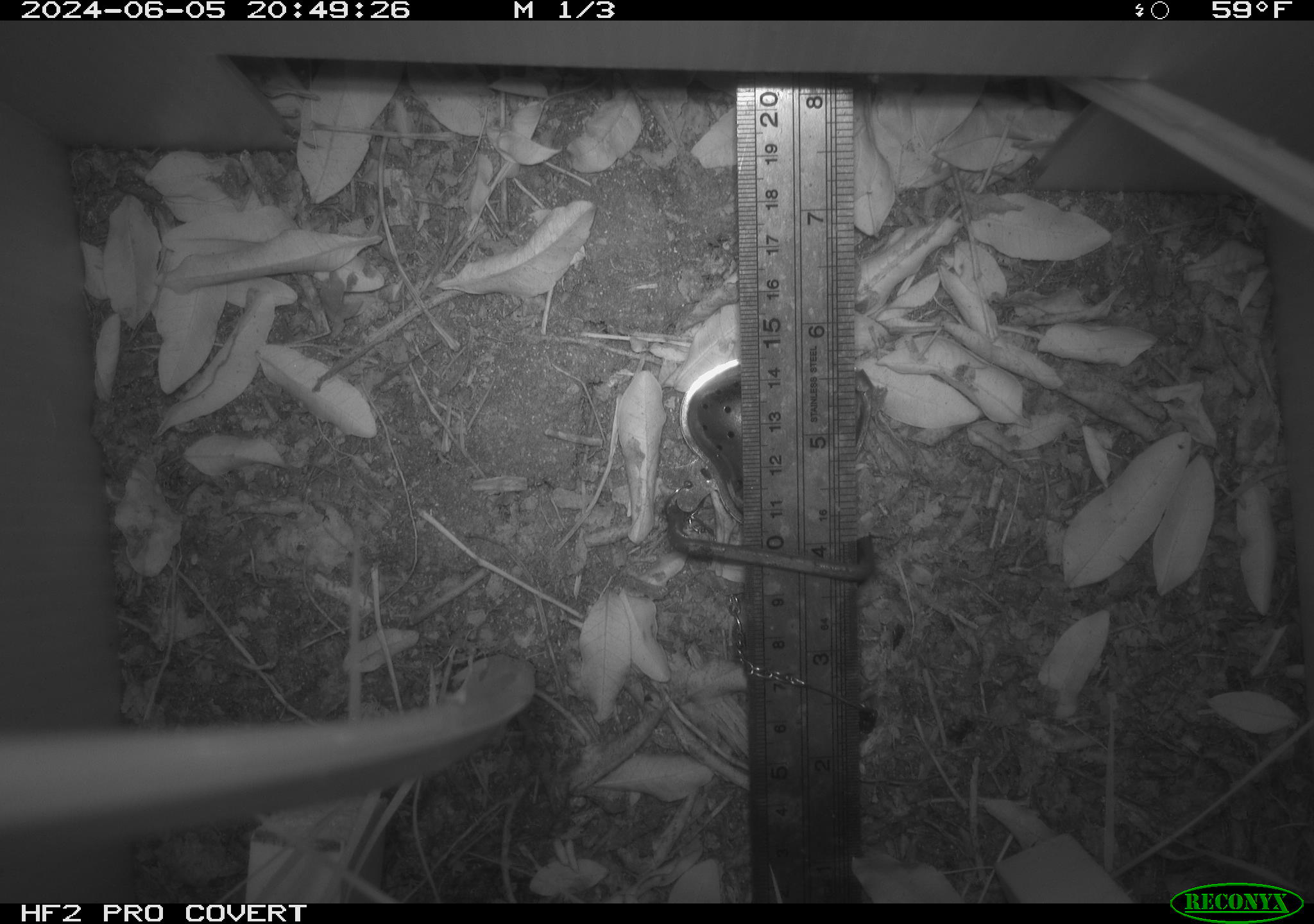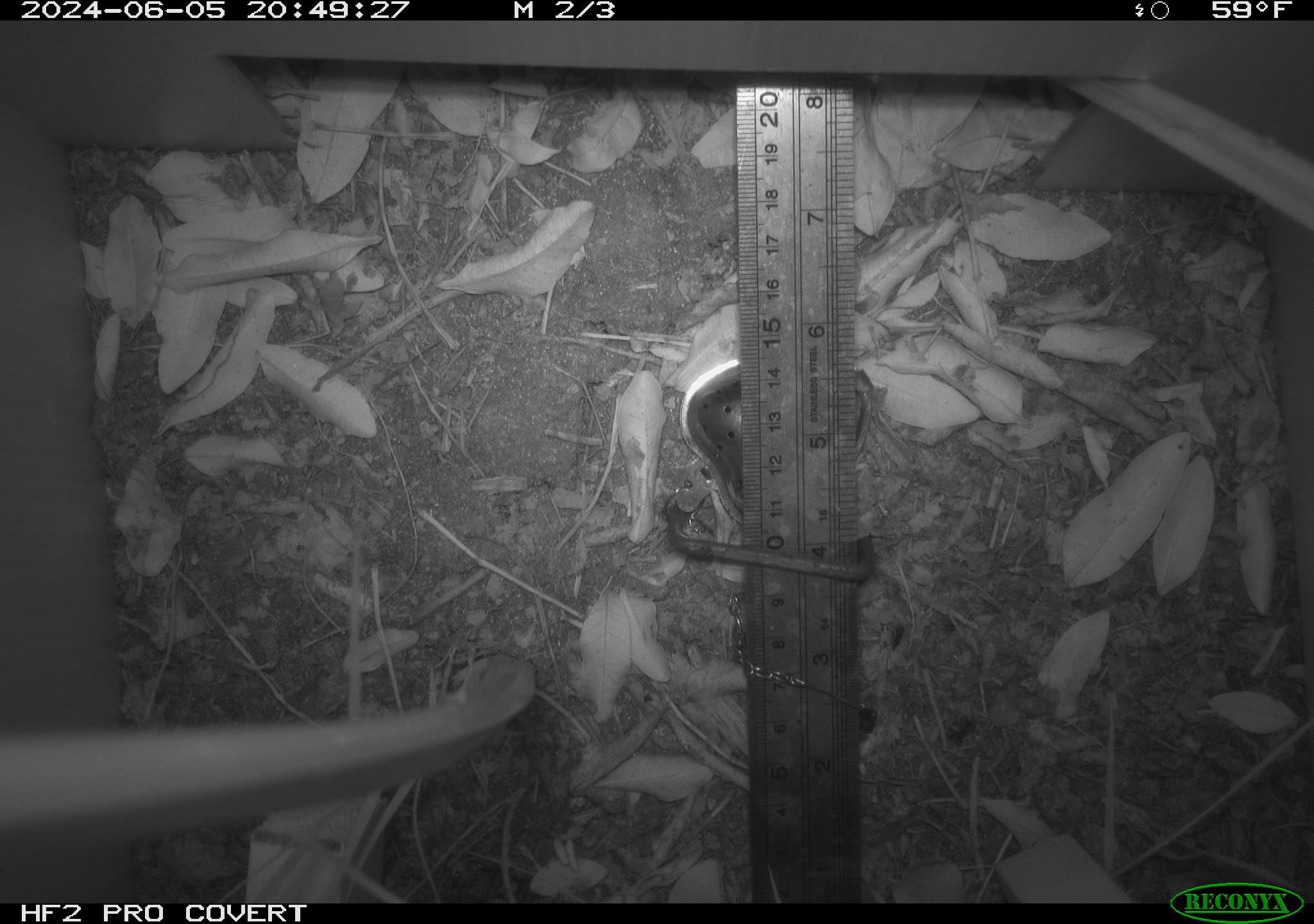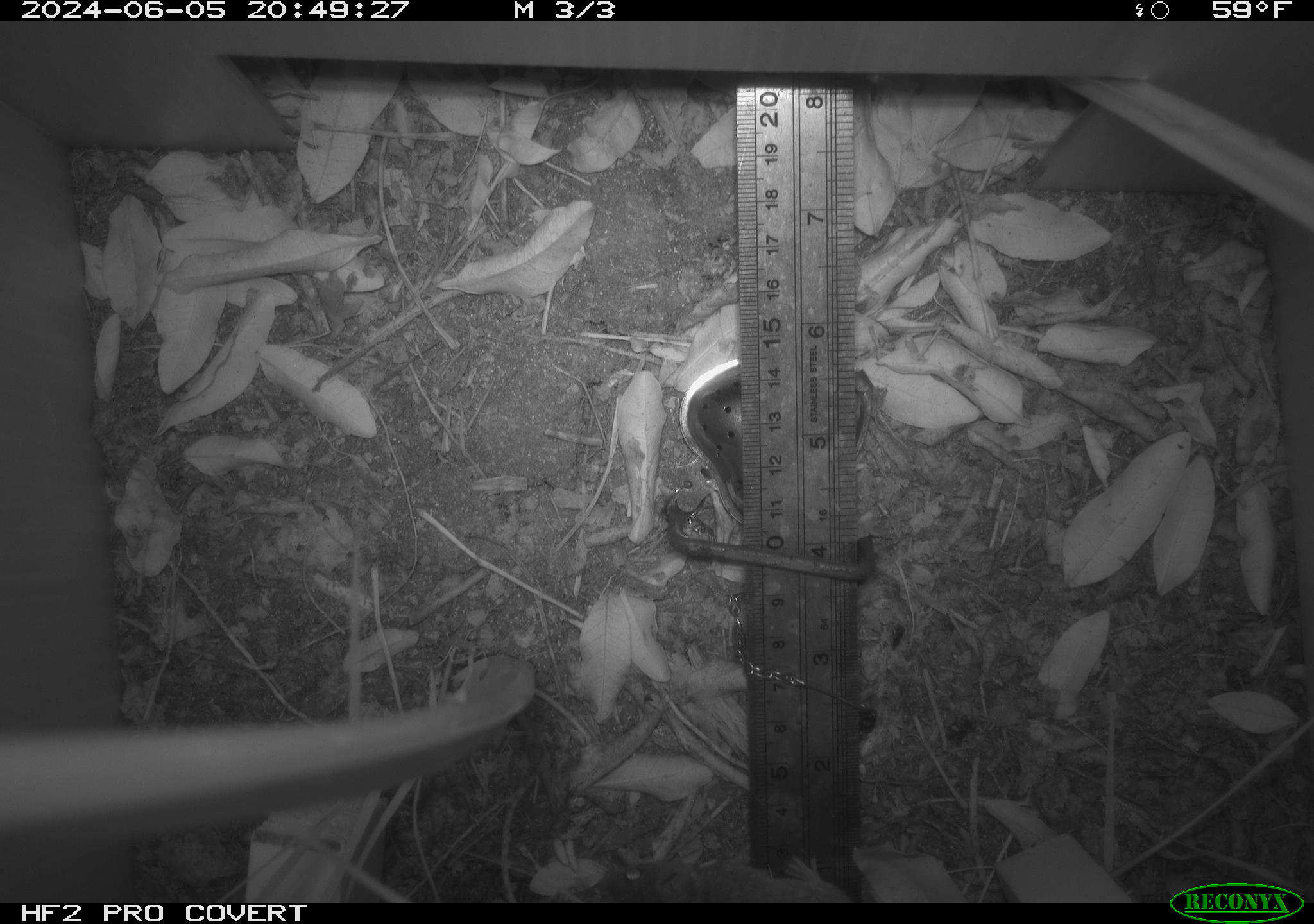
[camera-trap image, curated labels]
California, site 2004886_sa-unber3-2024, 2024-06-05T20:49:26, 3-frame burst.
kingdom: Animalia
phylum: Chordata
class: Mammalia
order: Rodentia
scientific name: Rodentia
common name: mouse species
Mouse species (Rodentia).